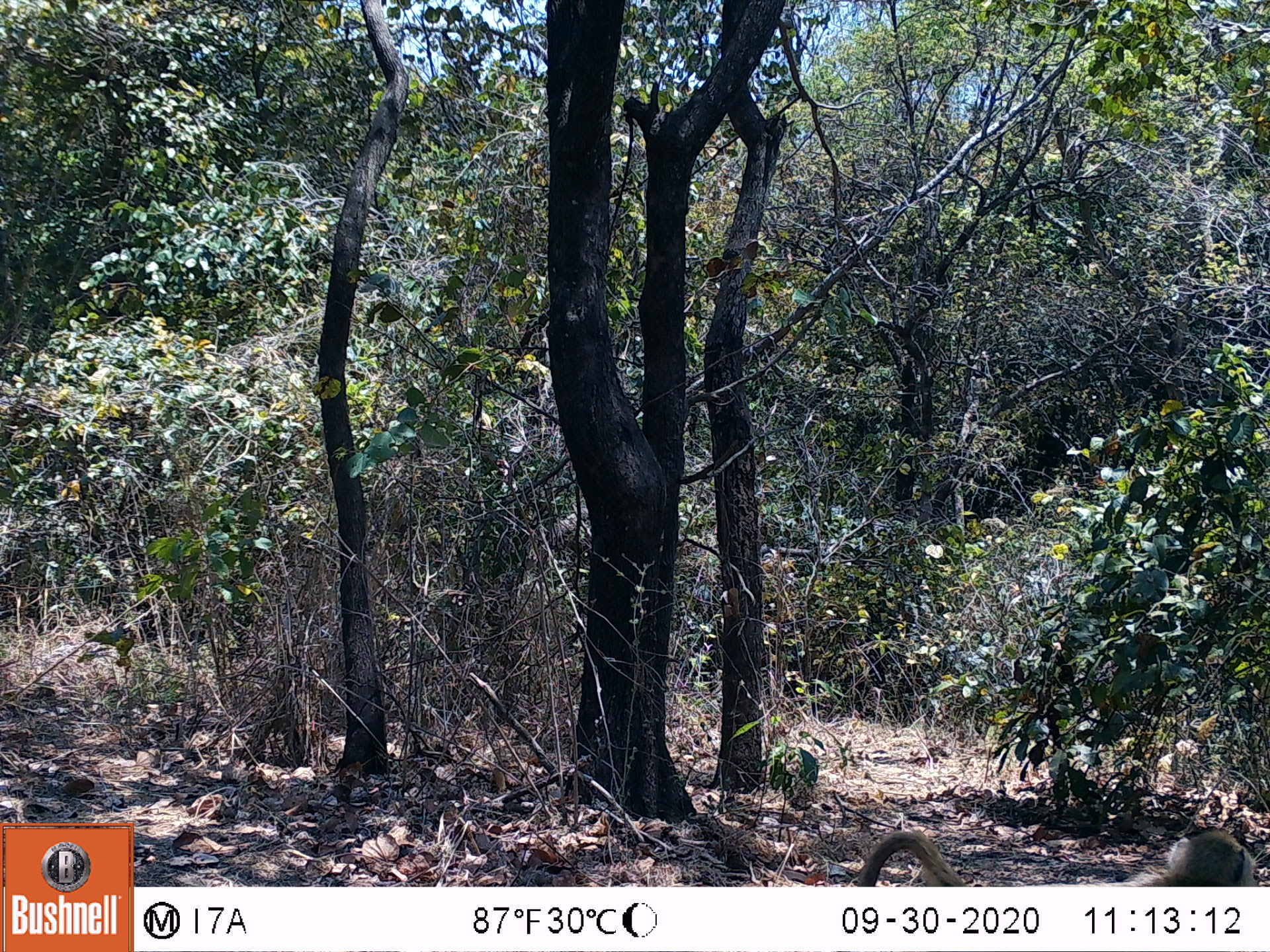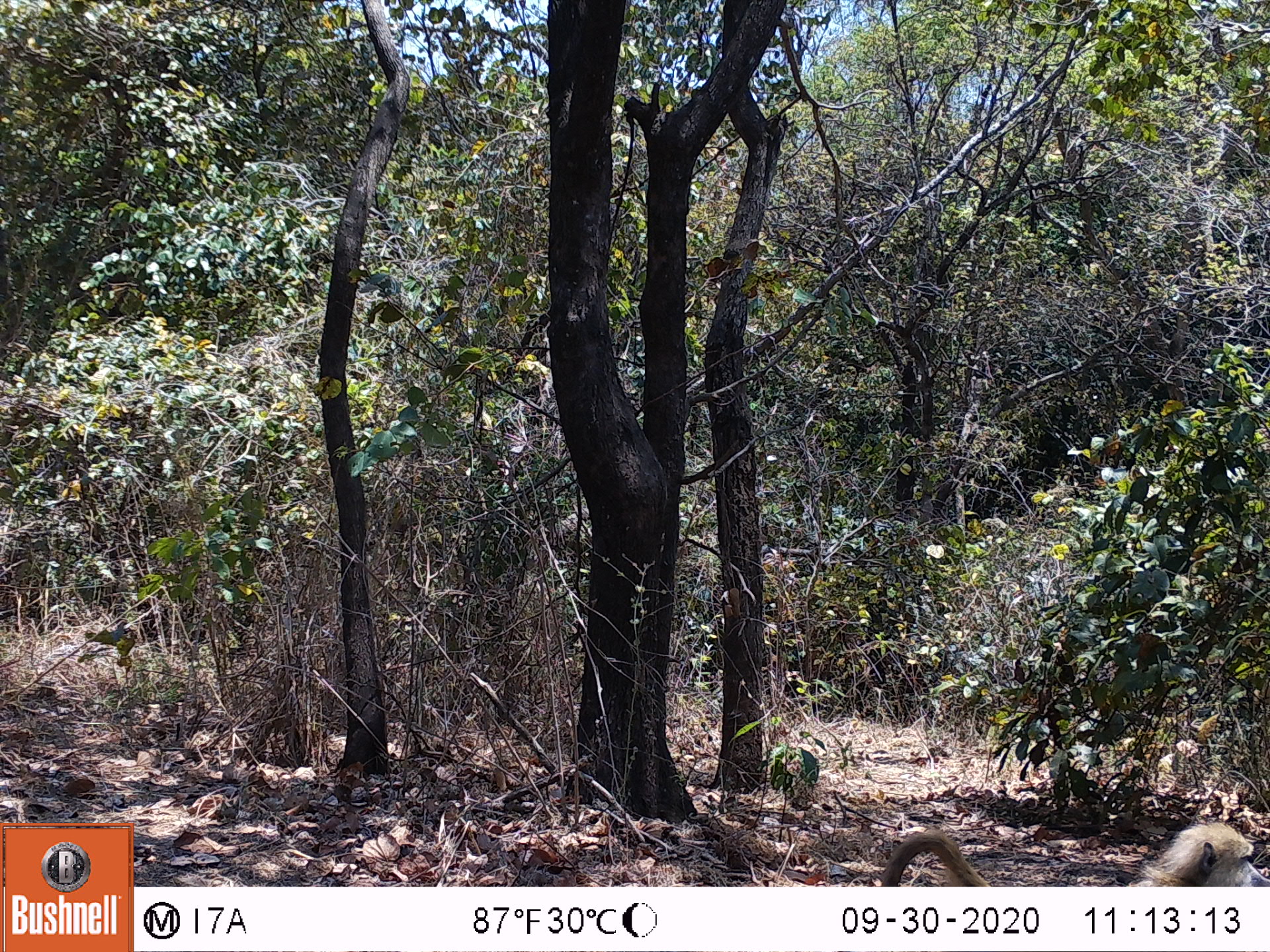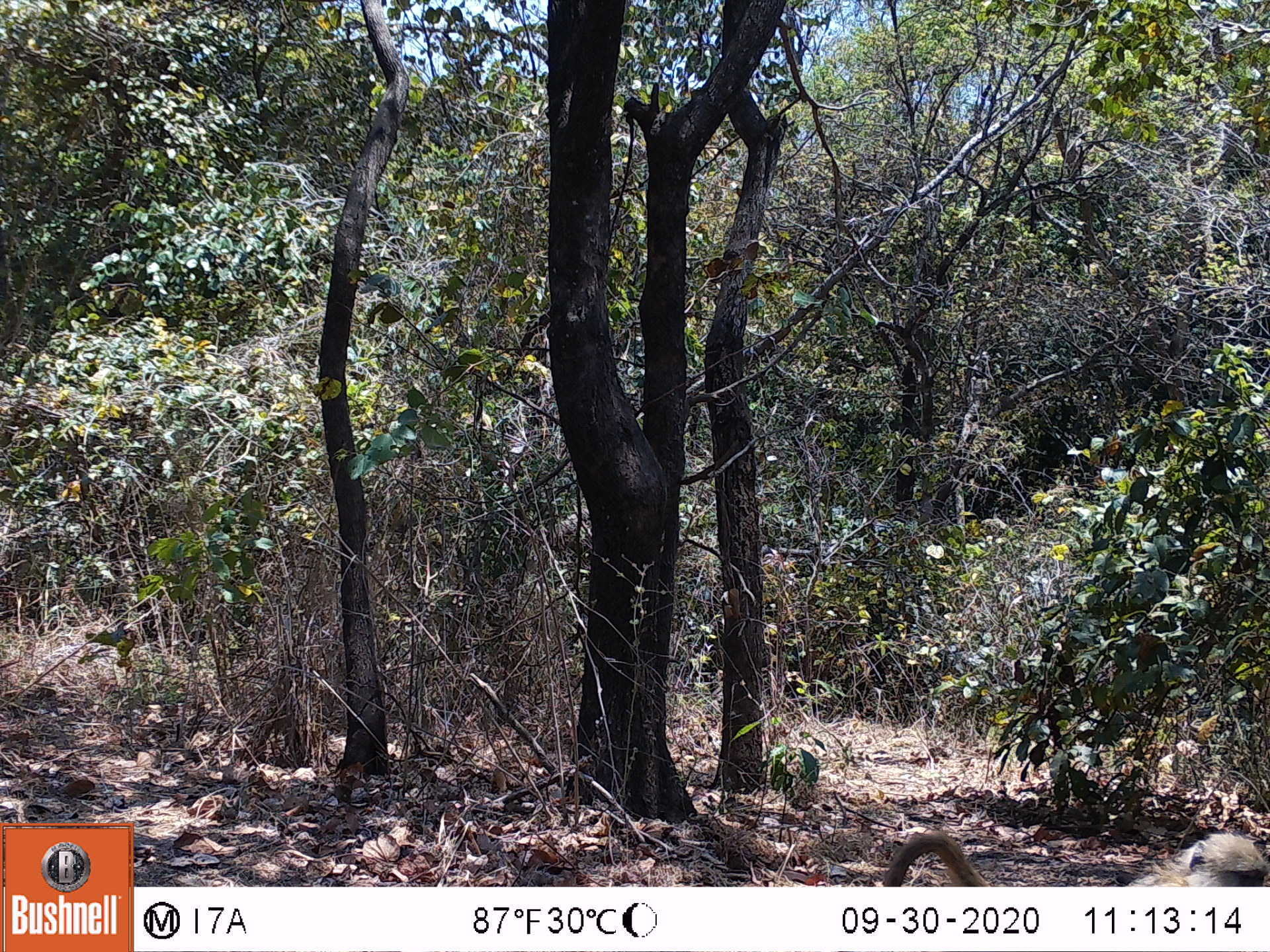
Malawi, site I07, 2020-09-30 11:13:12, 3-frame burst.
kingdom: Animalia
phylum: Chordata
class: Mammalia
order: Primates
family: Cercopithecidae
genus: Papio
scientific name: Papio cynocephalus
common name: yellow baboon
Yellow baboon (Papio cynocephalus), count 1.